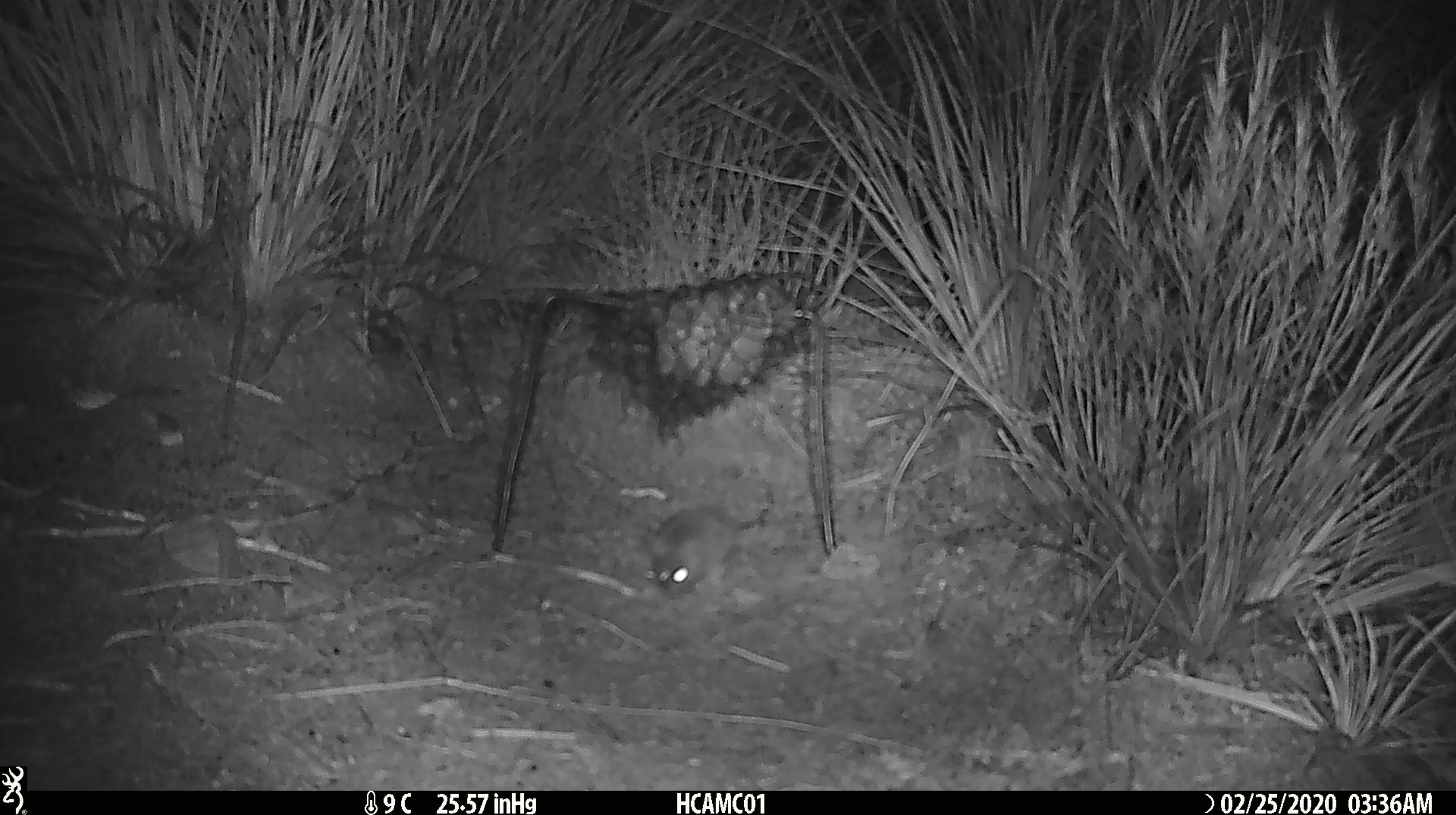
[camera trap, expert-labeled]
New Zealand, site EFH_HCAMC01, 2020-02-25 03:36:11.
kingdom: Animalia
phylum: Chordata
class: Mammalia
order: Rodentia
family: Muridae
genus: Mus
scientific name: Mus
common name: mouse